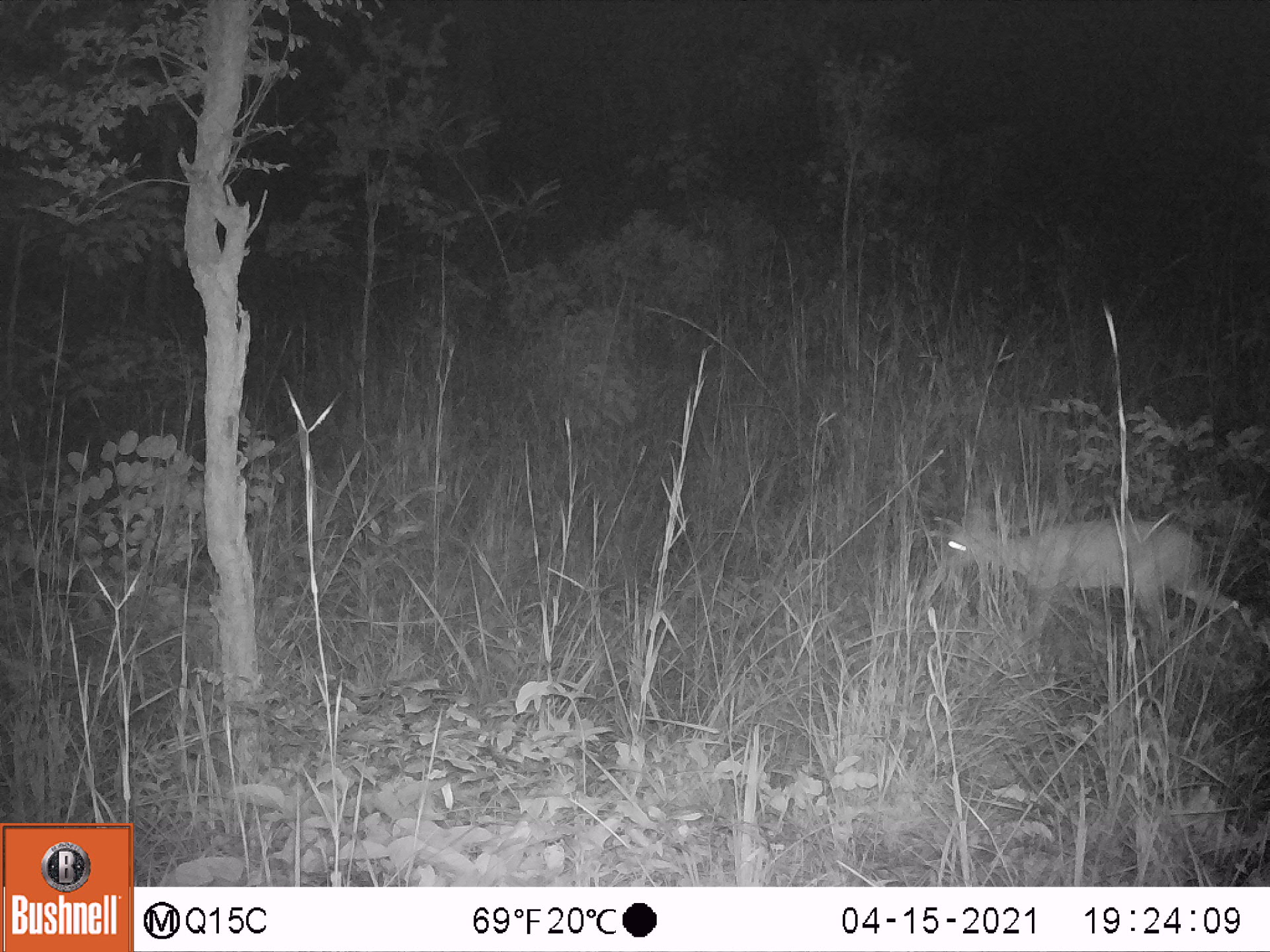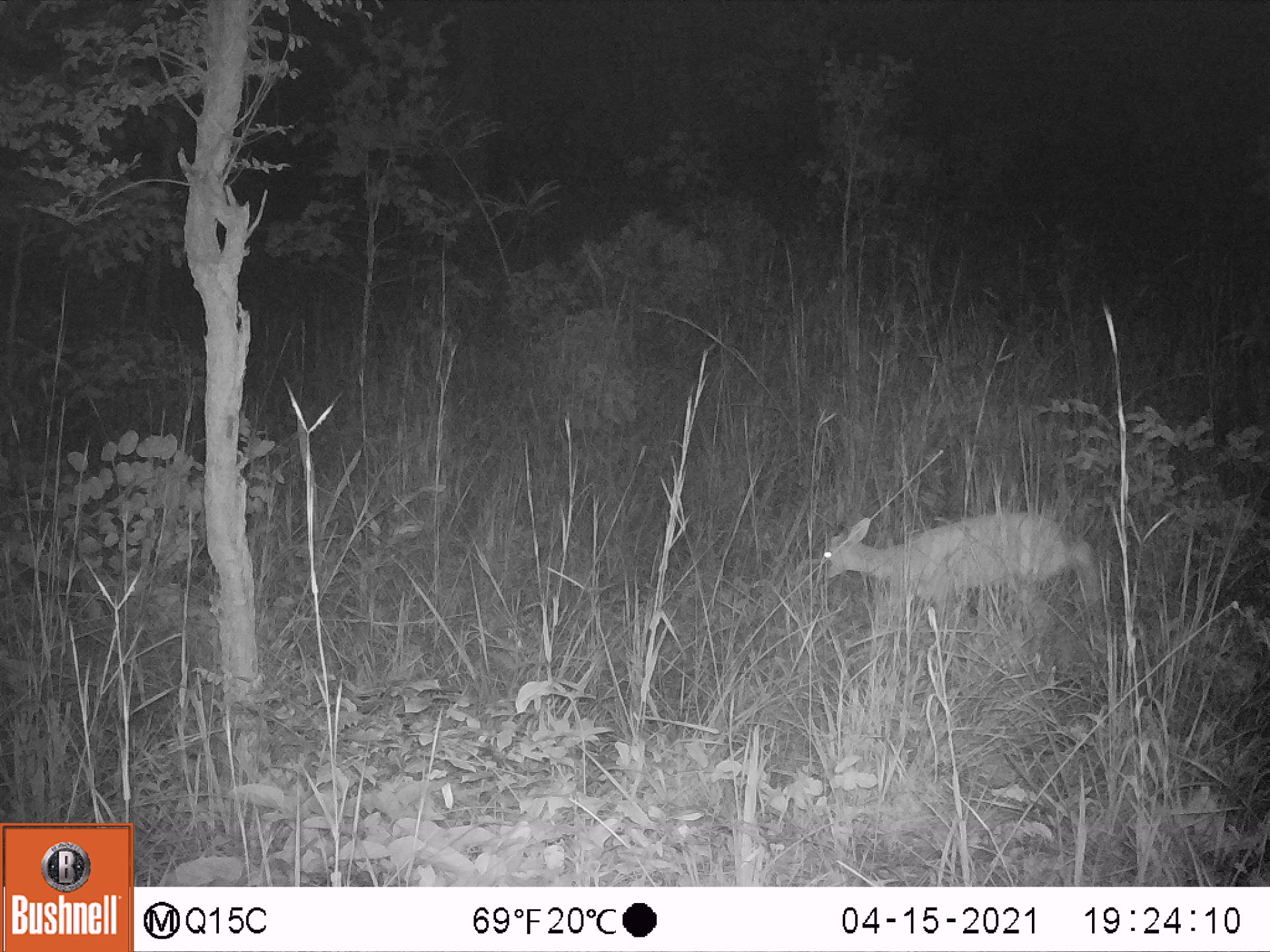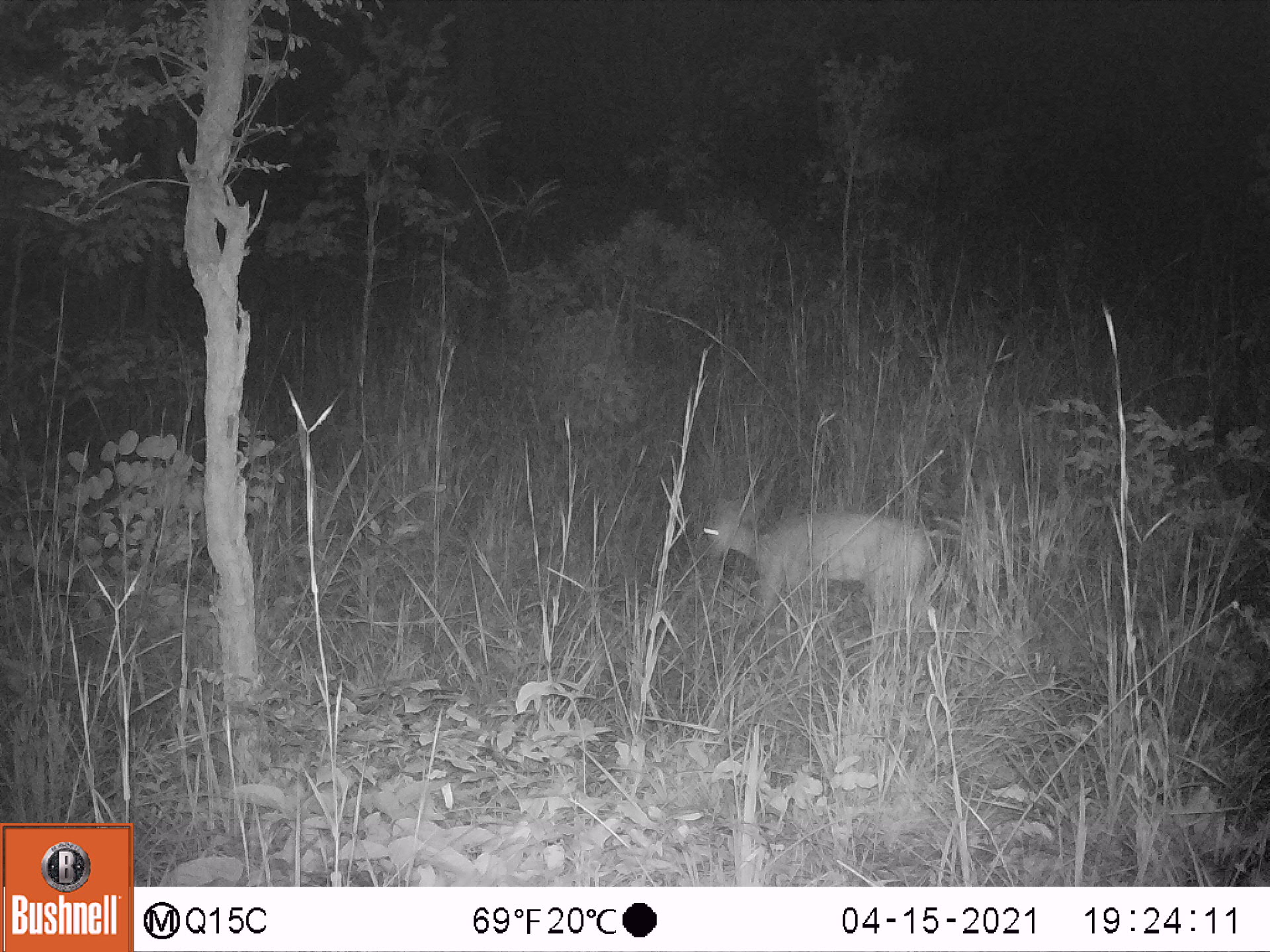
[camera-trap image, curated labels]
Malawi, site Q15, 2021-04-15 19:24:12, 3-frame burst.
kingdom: Animalia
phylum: Chordata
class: Mammalia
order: Artiodactyla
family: Bovidae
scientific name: Antilopinae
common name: small antelope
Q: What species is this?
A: Small antelope (Antilopinae).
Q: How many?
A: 1.